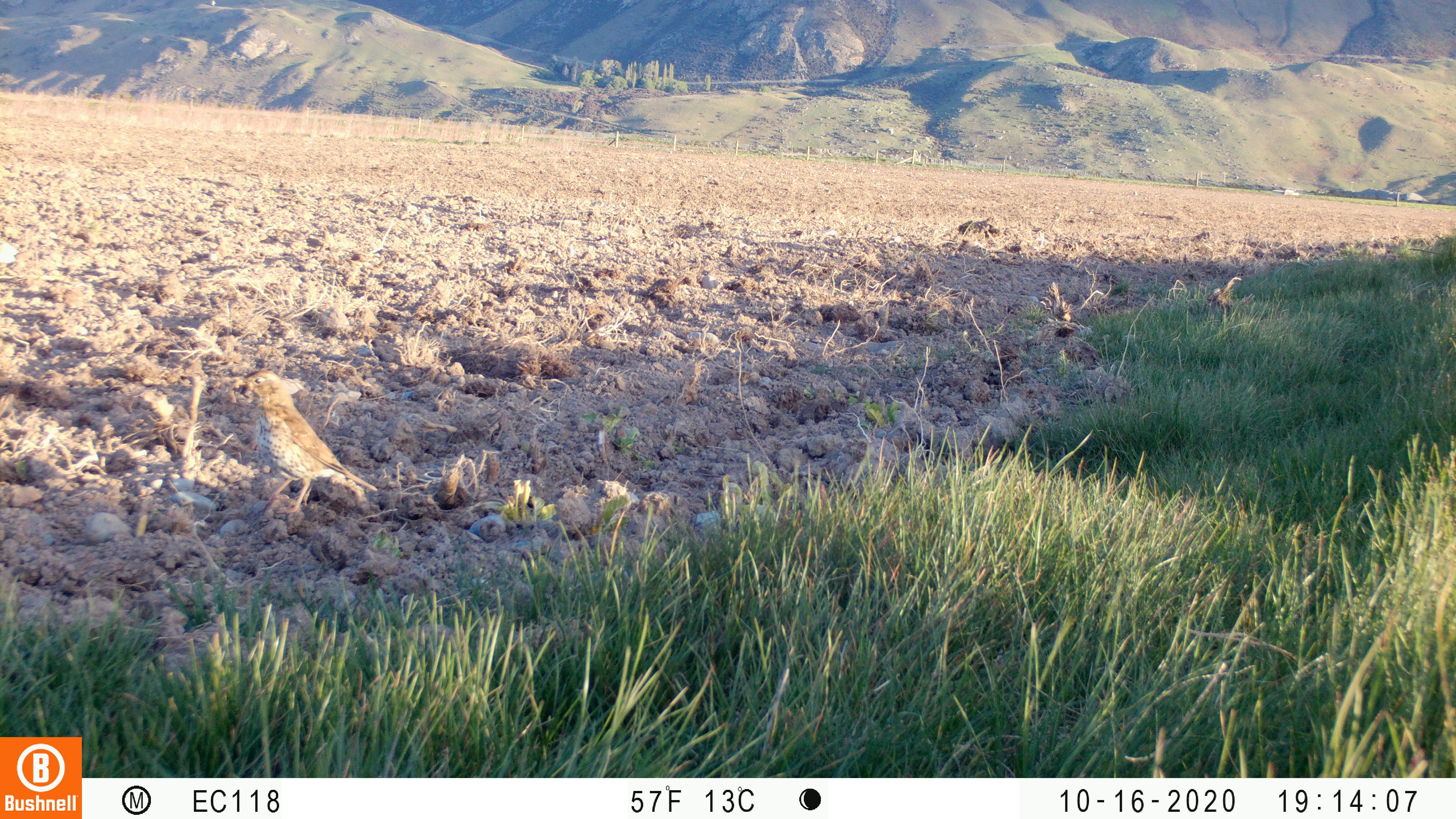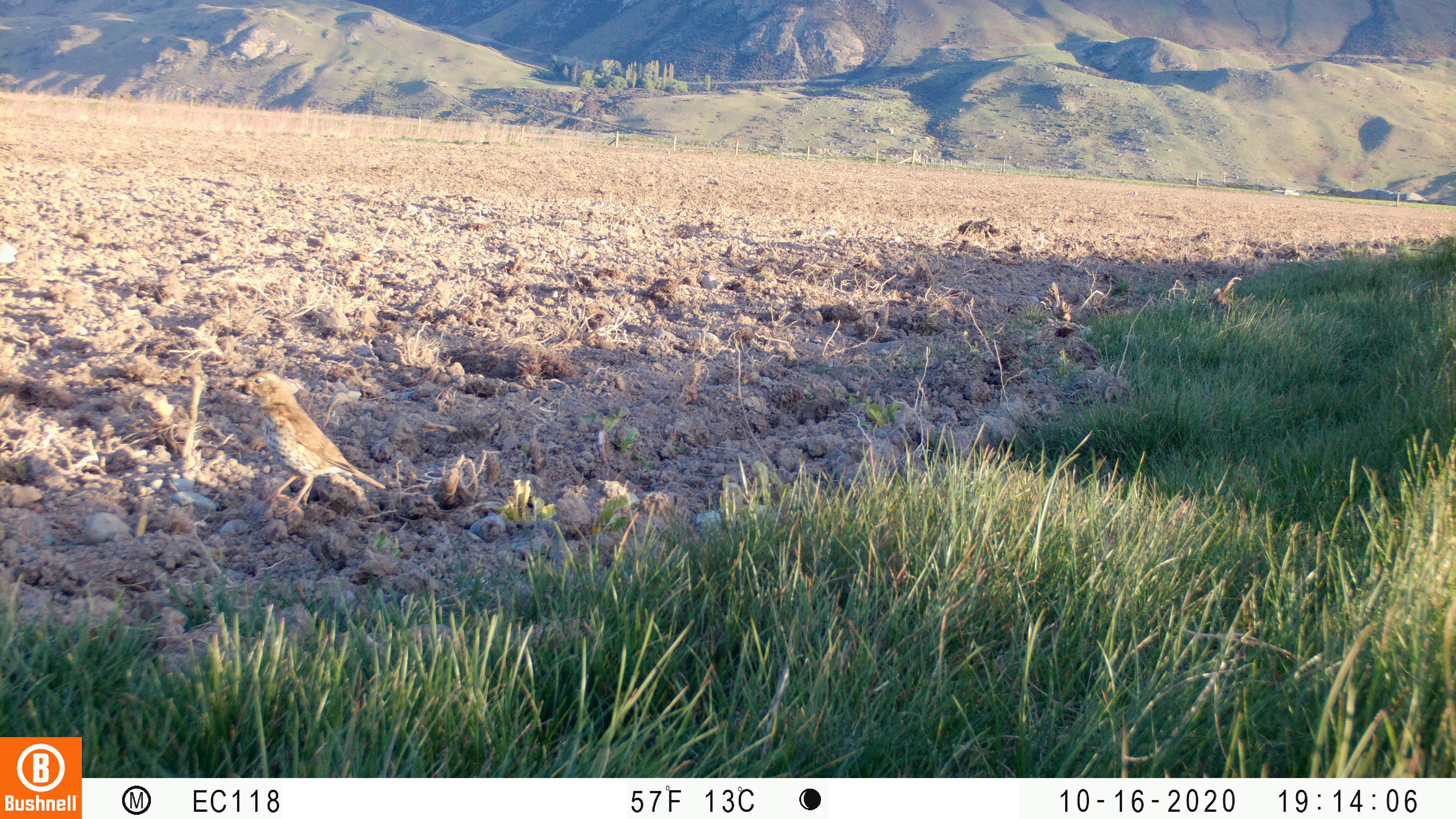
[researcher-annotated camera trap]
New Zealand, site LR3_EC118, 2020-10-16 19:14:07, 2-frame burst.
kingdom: Animalia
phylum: Chordata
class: Aves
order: Passeriformes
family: Turdidae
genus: Turdus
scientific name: Turdus philomelos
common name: song thrush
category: thrush